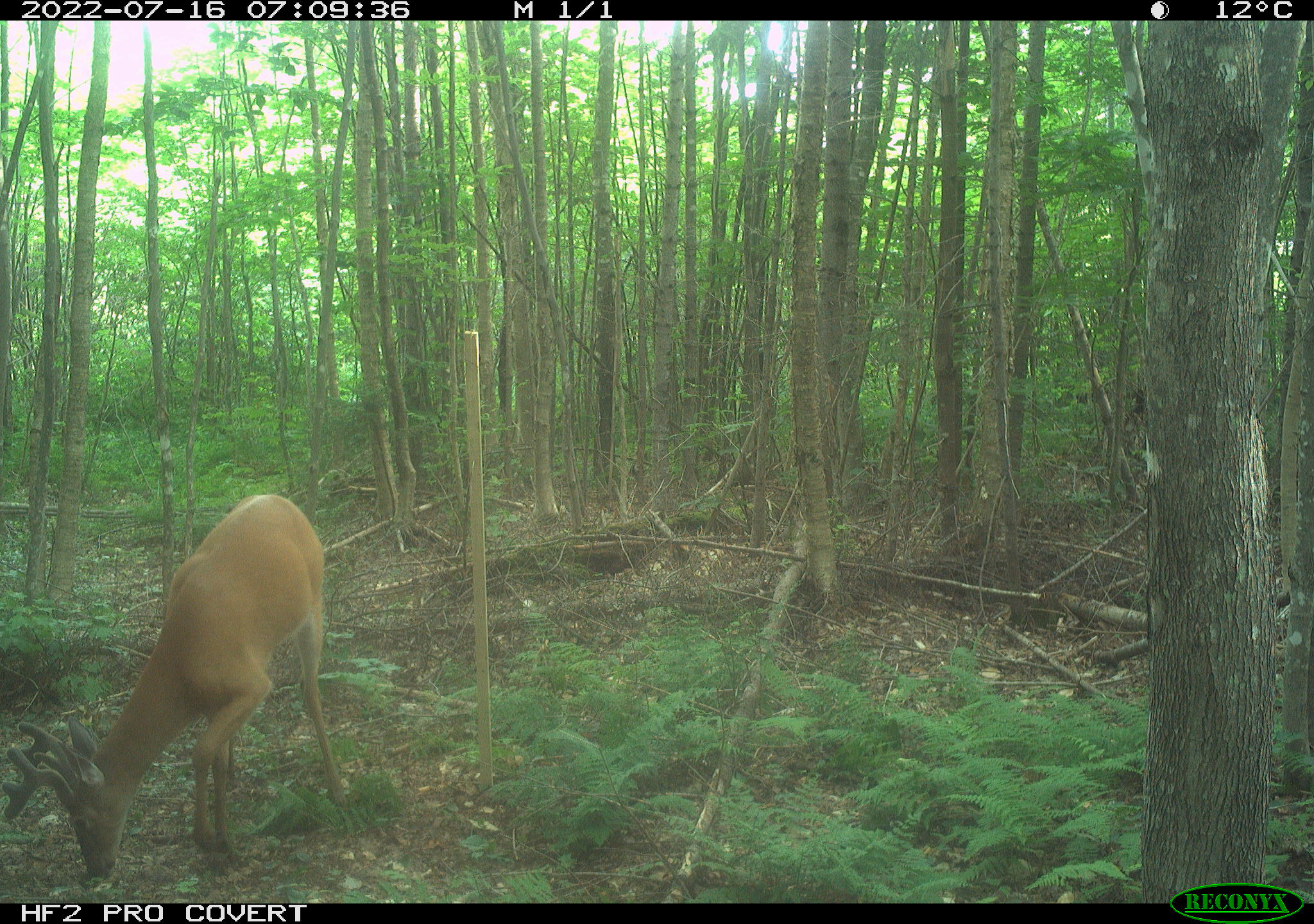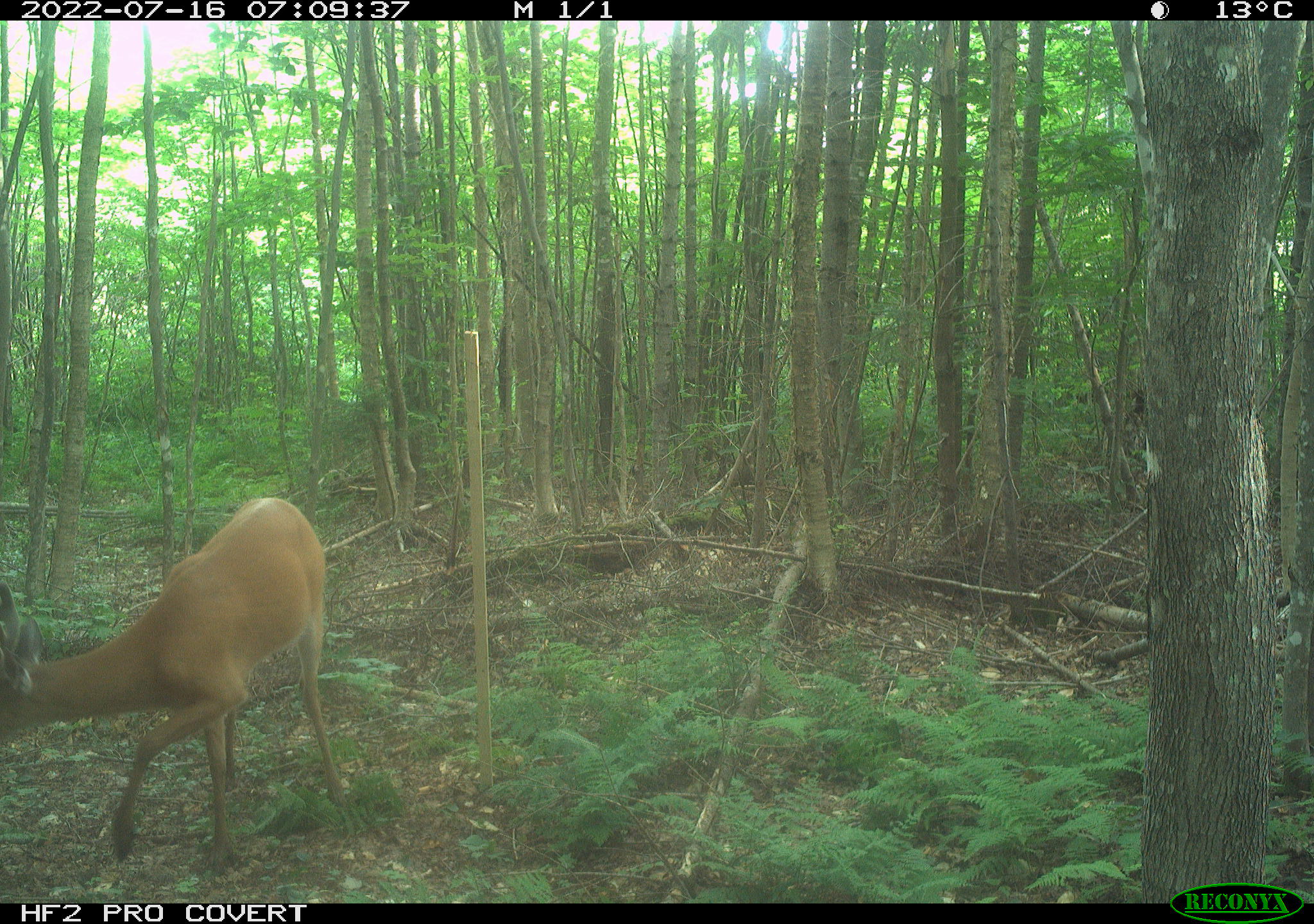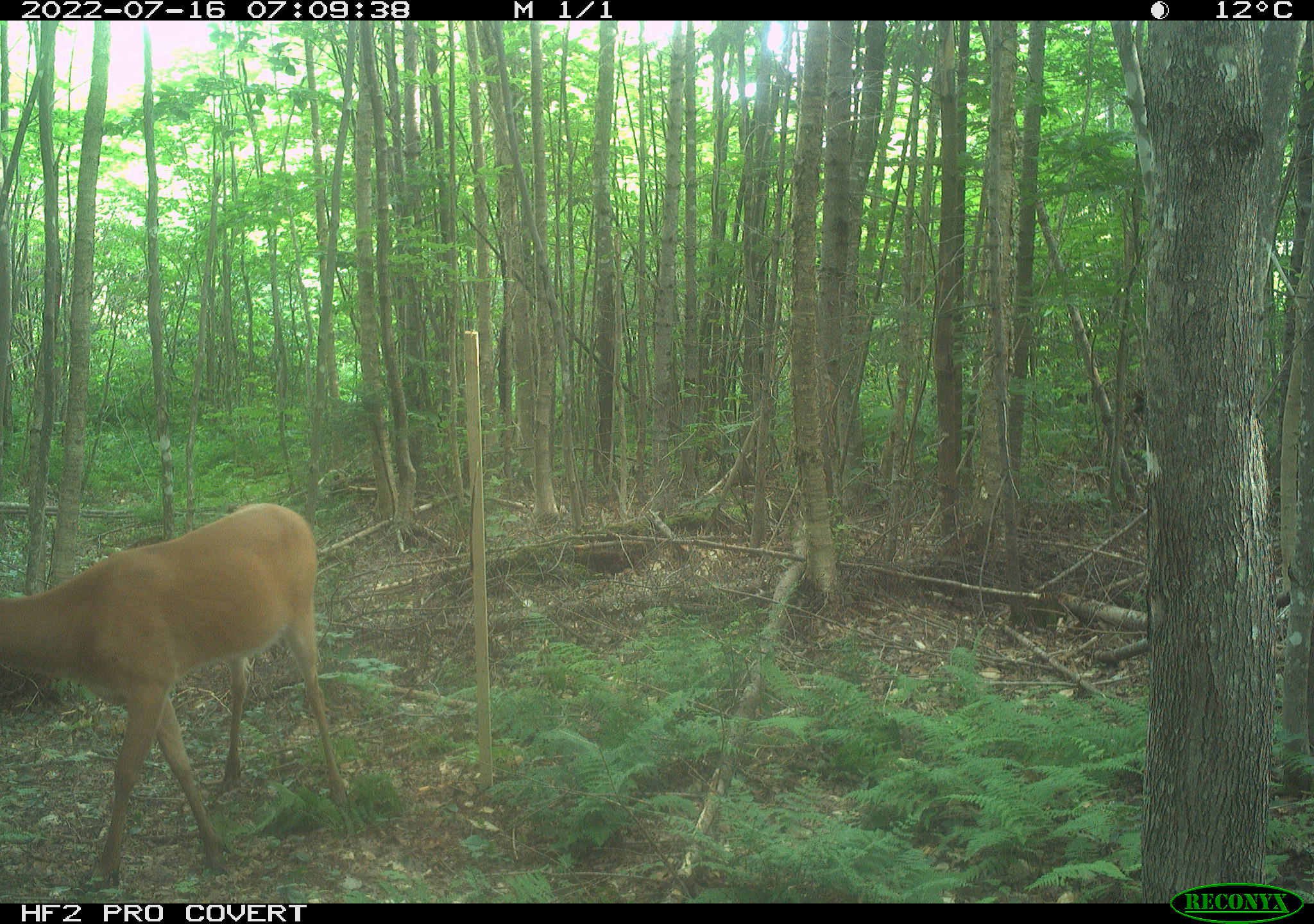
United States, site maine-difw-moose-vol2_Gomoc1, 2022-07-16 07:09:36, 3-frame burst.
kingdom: Animalia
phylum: Chordata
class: Mammalia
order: Artiodactyla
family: Cervidae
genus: Odocoileus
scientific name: Odocoileus virginianus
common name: white-tailed deer